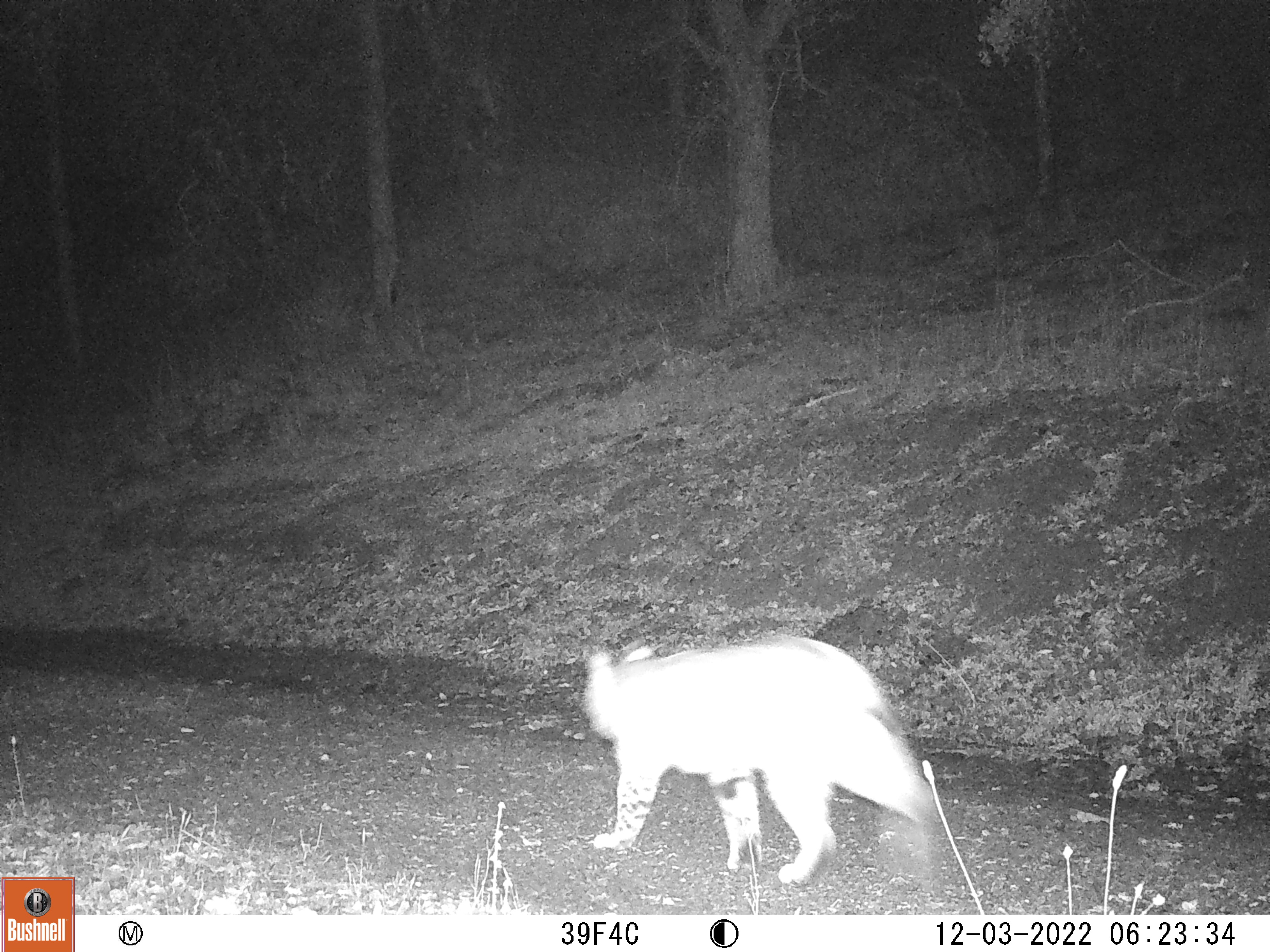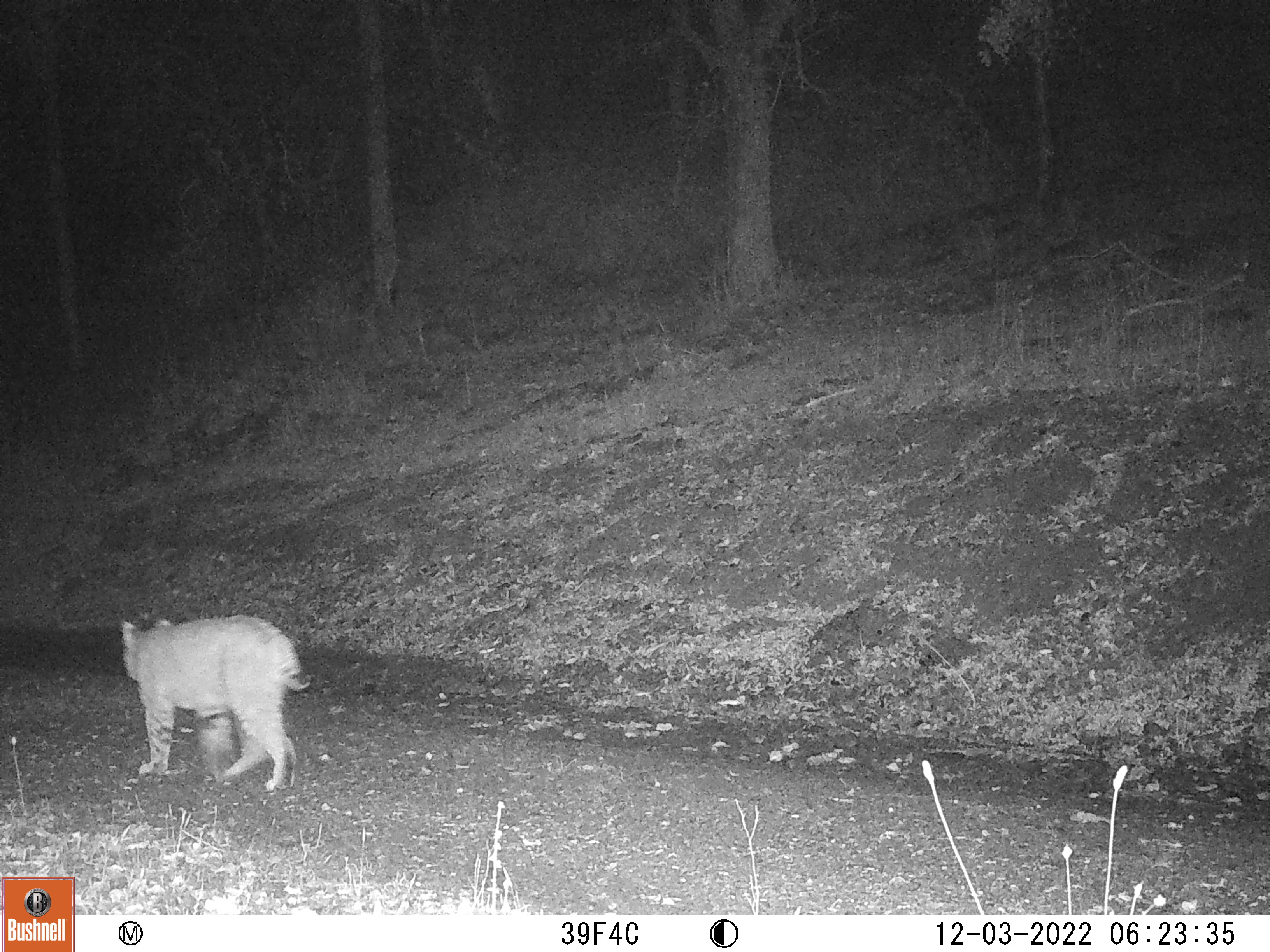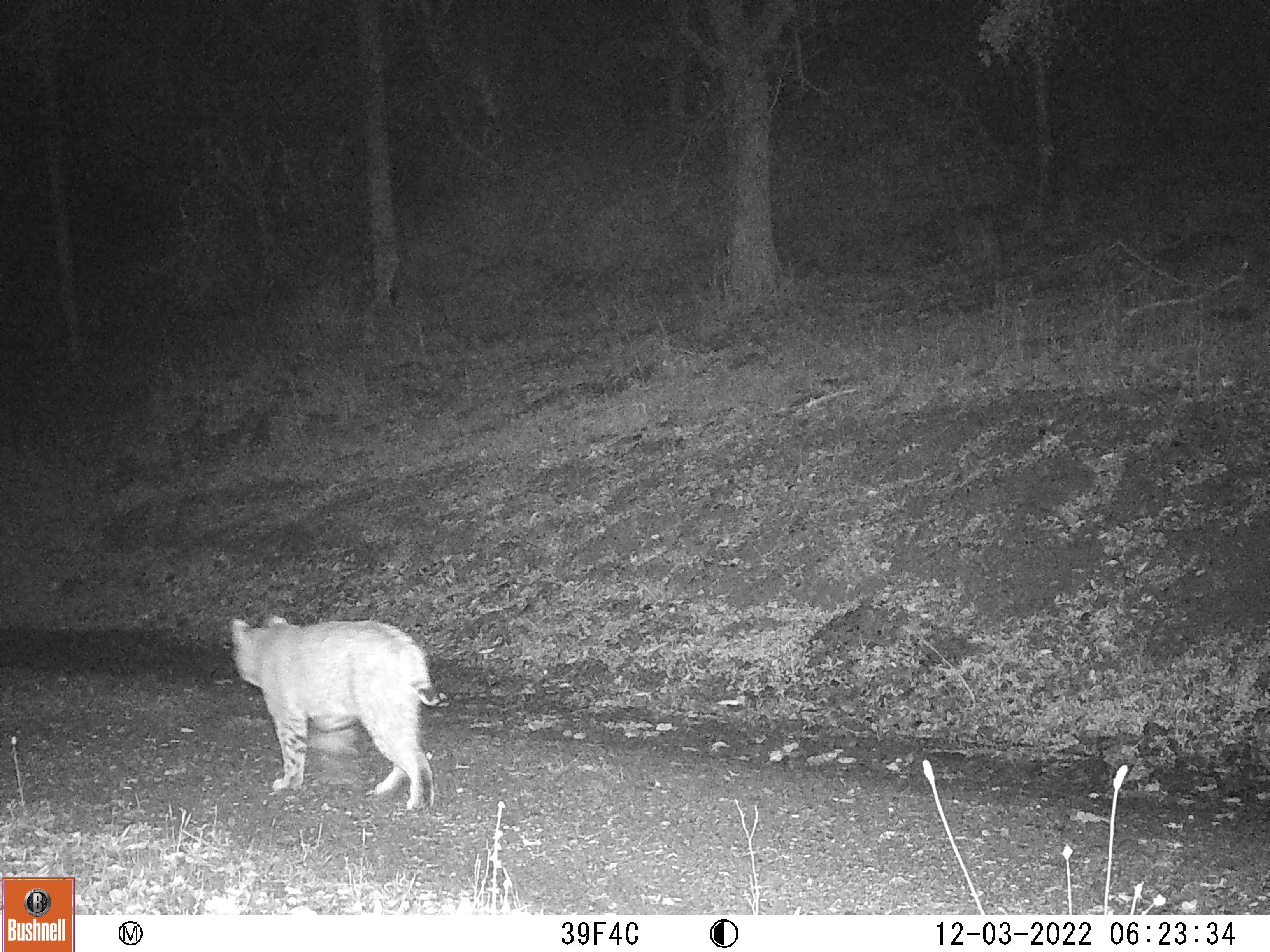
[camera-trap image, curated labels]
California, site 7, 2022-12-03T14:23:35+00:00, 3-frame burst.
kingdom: Animalia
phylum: Chordata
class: Mammalia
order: Carnivora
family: Felidae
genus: Lynx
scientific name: Lynx rufus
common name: bobcat